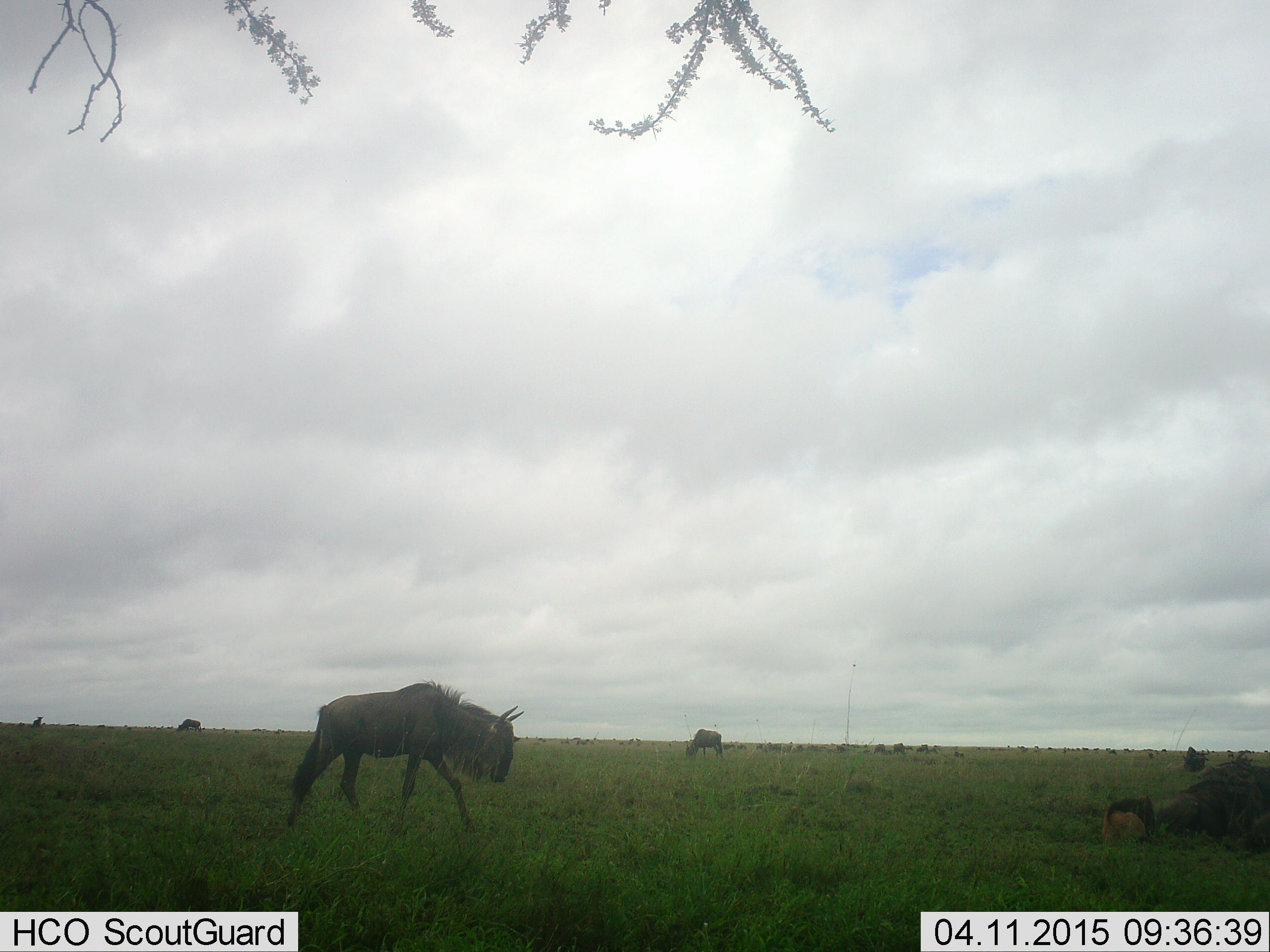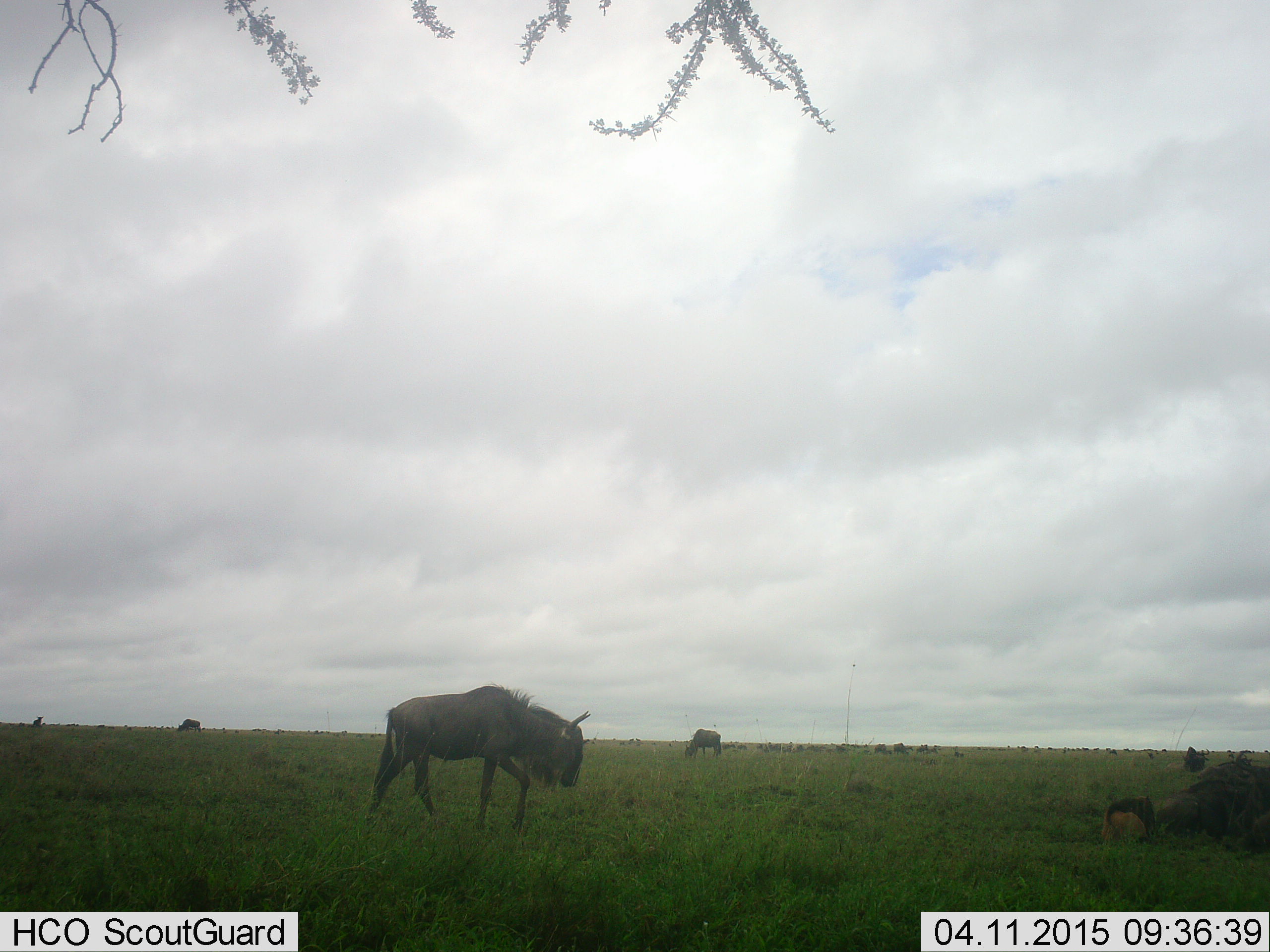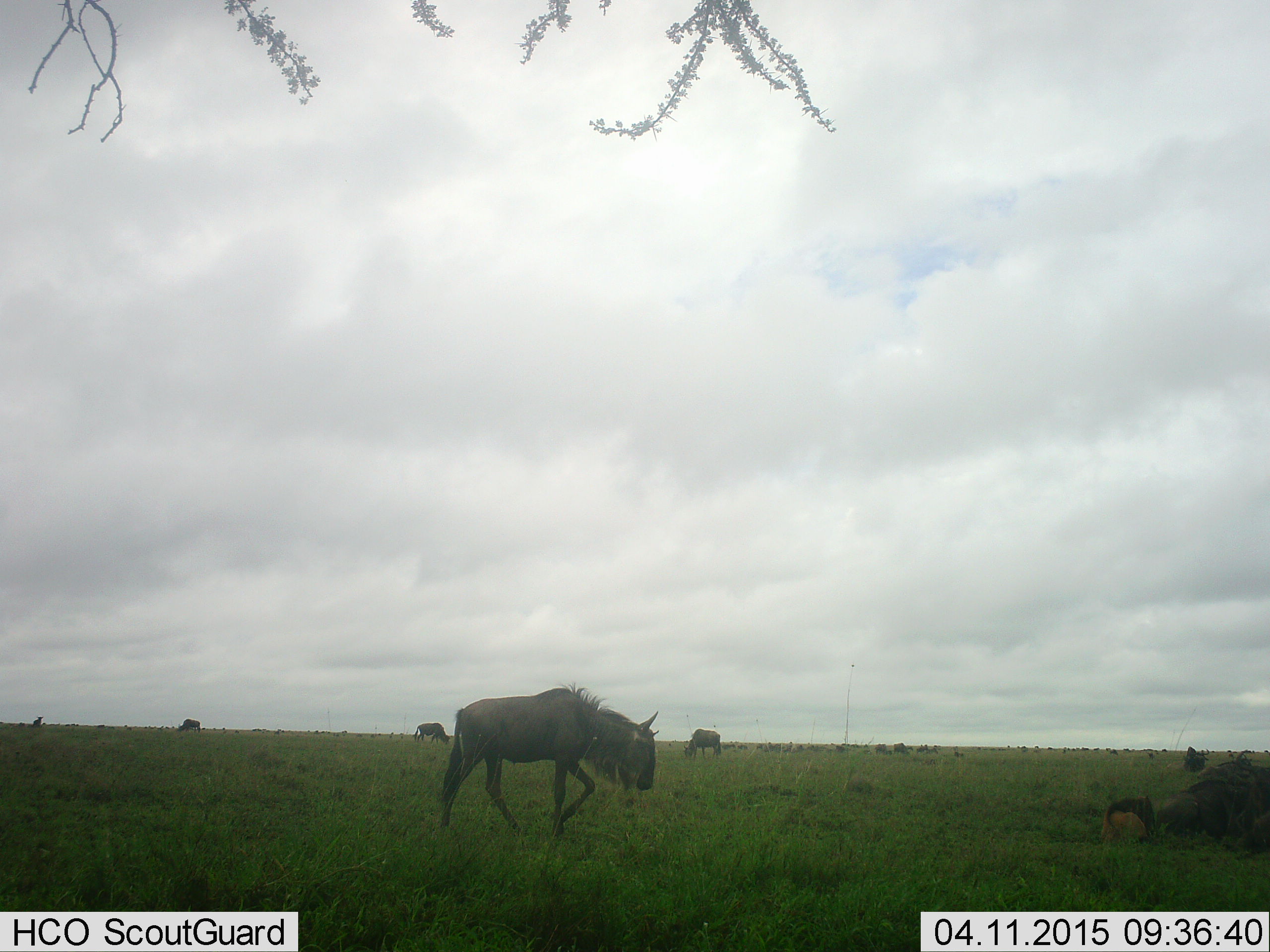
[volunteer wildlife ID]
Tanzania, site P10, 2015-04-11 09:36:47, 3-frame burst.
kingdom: Animalia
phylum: Chordata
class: Mammalia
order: Artiodactyla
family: Bovidae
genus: Connochaetes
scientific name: Connochaetes taurinus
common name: blue wildebeest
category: wildebeest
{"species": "wildebeest (blue wildebeest) (Connochaetes taurinus)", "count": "6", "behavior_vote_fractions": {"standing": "40%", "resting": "0%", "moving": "80%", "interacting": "0%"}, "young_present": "0%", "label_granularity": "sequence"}